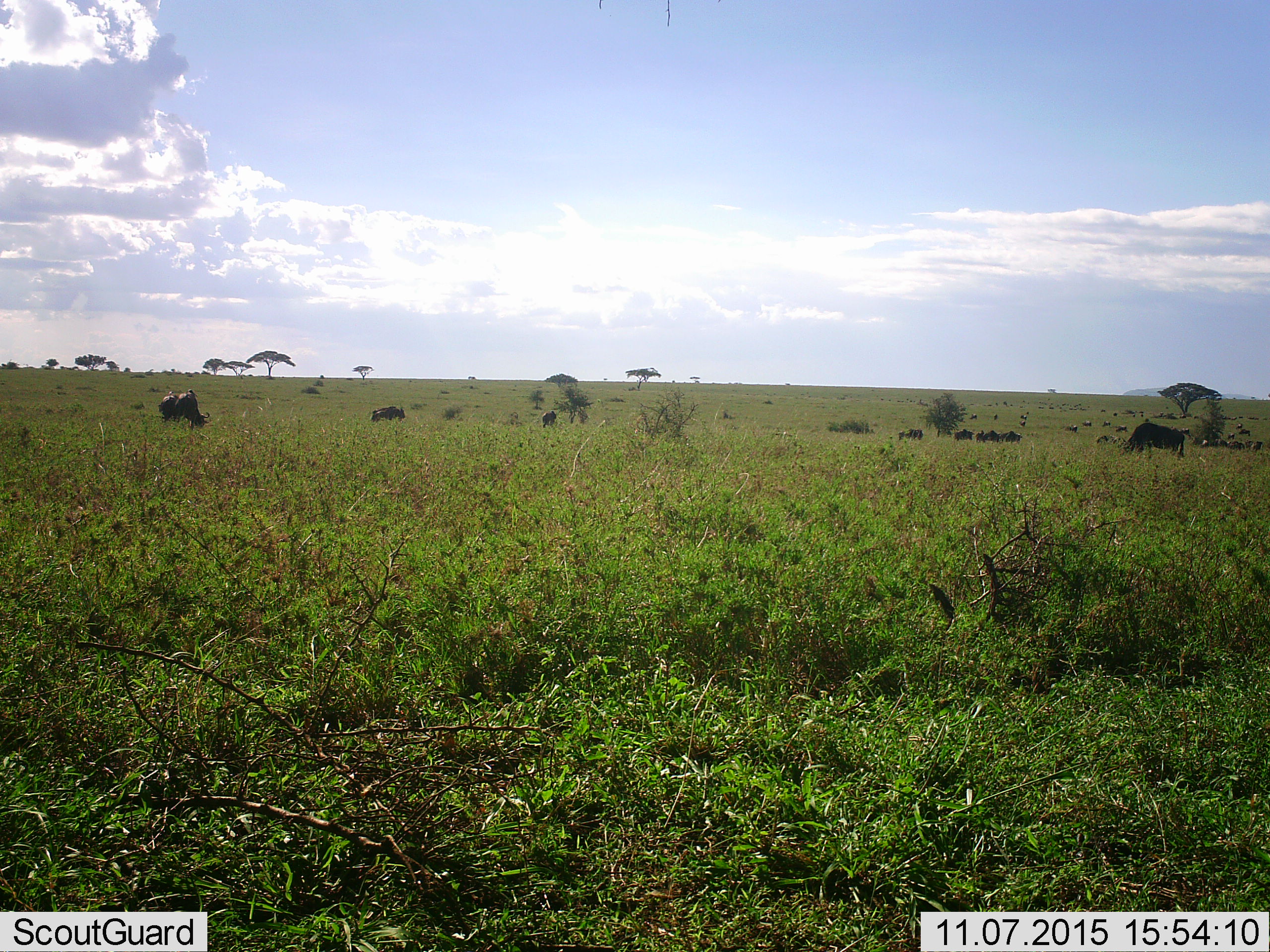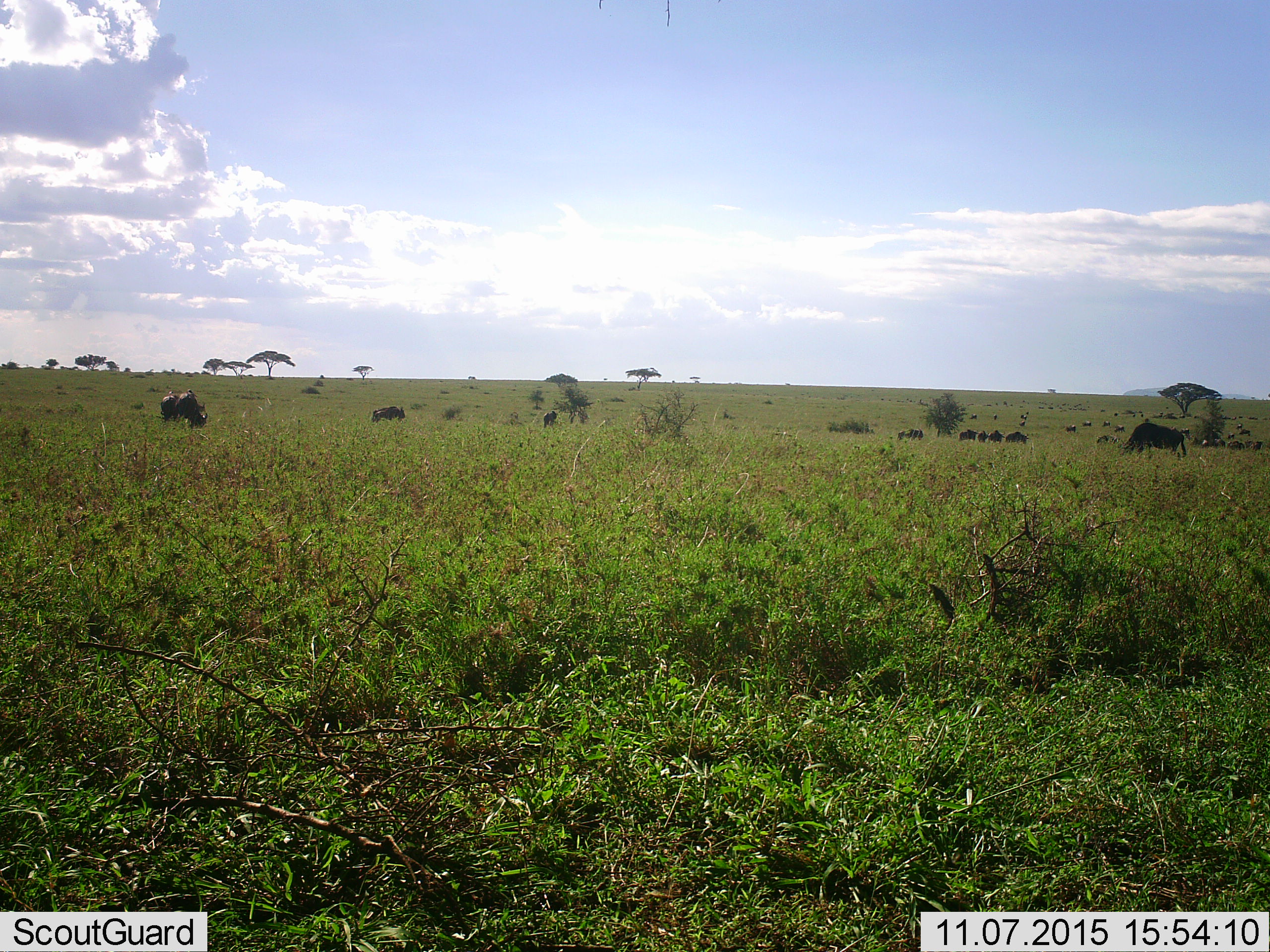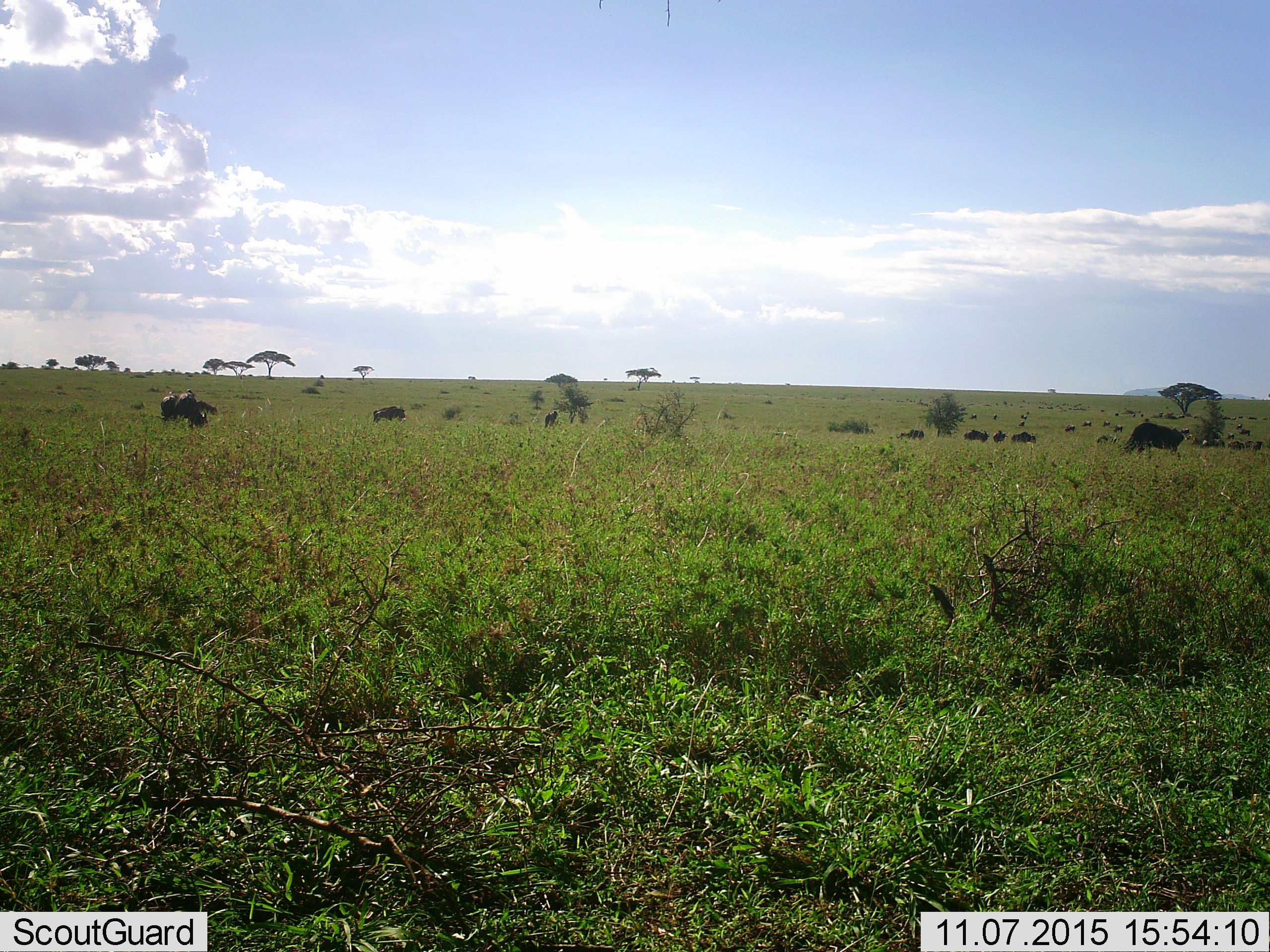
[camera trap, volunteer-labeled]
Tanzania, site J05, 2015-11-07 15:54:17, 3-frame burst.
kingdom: Animalia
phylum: Chordata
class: Mammalia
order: Artiodactyla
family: Bovidae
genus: Connochaetes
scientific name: Connochaetes taurinus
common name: blue wildebeest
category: wildebeest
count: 11-50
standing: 67%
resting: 11%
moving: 56%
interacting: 0%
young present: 0%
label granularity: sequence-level